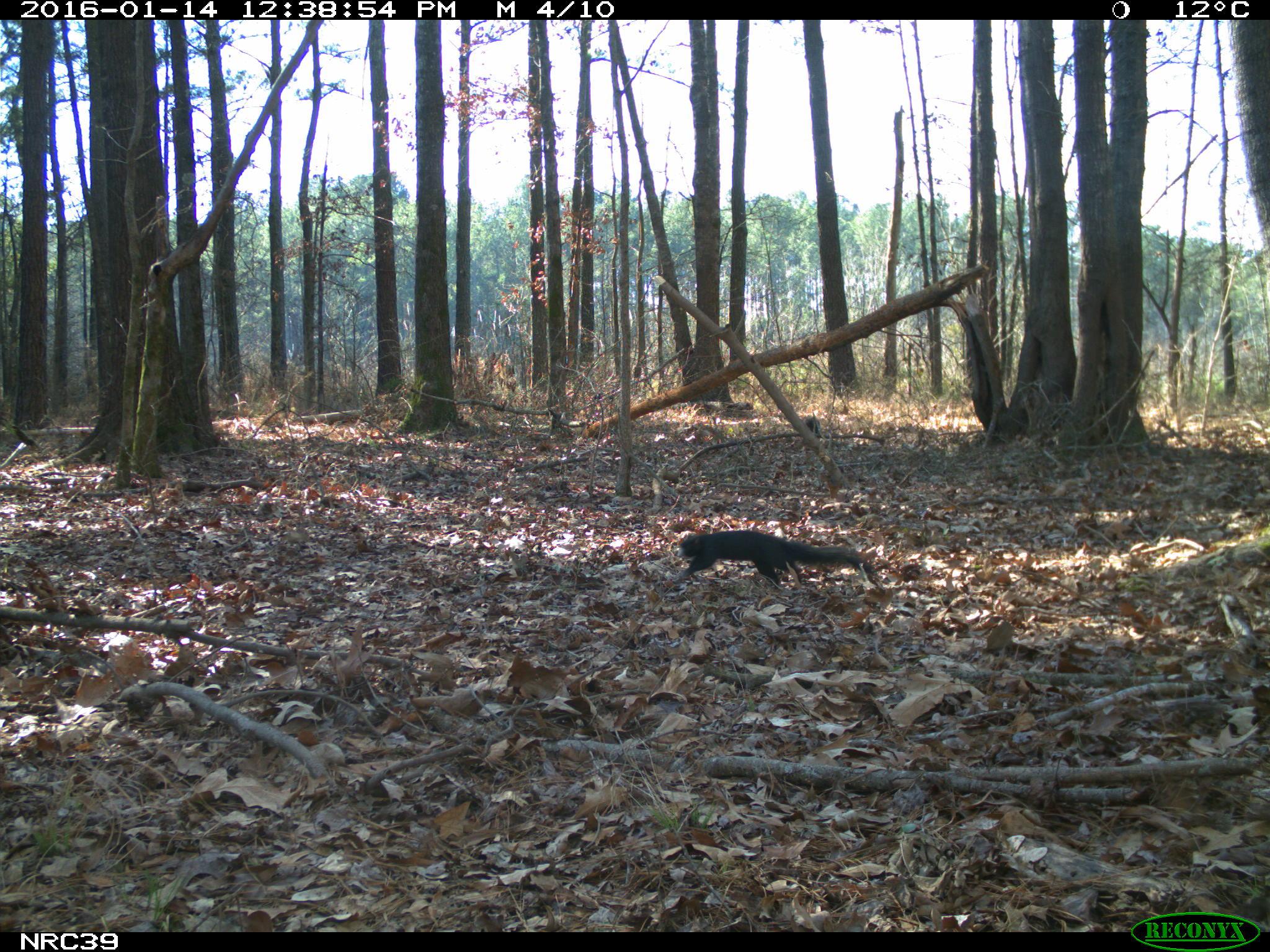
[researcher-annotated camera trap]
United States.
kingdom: Animalia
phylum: Chordata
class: Mammalia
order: Rodentia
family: Sciuridae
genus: Sciurus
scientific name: Sciurus niger cinereus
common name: eastern fox squirrel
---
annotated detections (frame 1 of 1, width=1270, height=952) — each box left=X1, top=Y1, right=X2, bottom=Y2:
Eastern Fox Squirrel: left=668, top=525, right=870, bottom=586